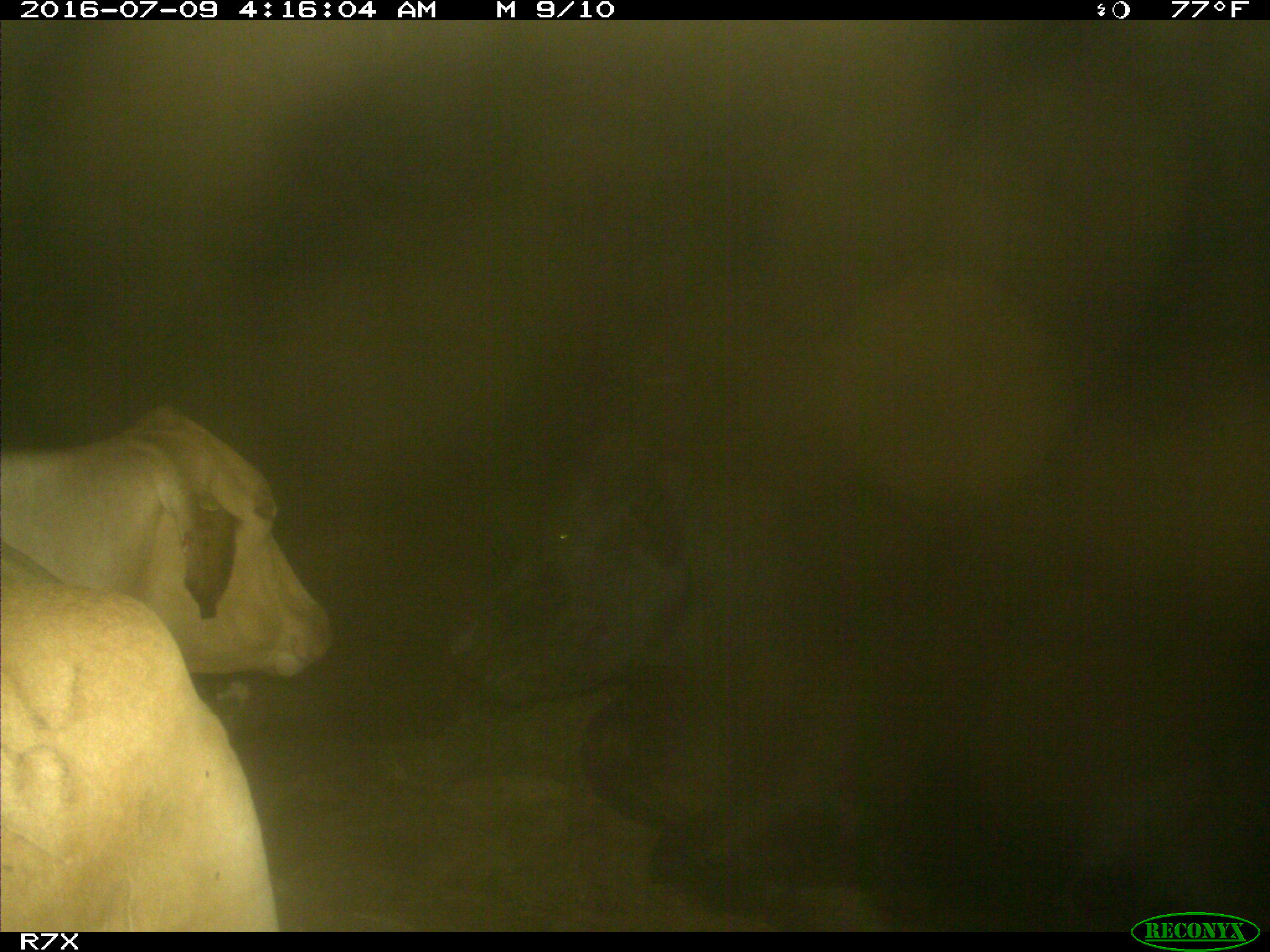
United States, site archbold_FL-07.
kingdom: Animalia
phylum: Chordata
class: Mammalia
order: Artiodactyla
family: Bovidae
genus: Bos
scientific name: Bos taurus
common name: domestic cow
Bos taurus (domestic cow).